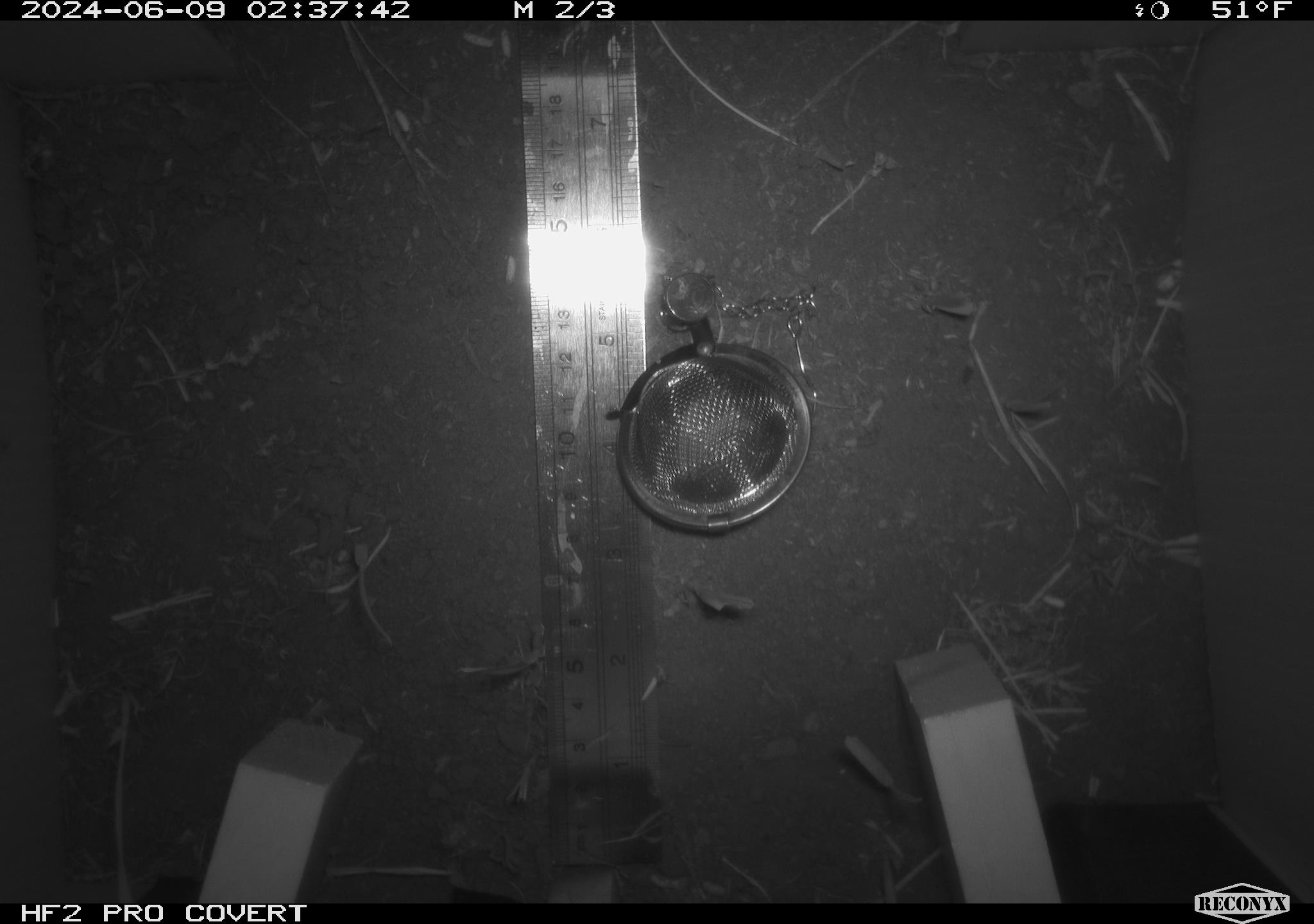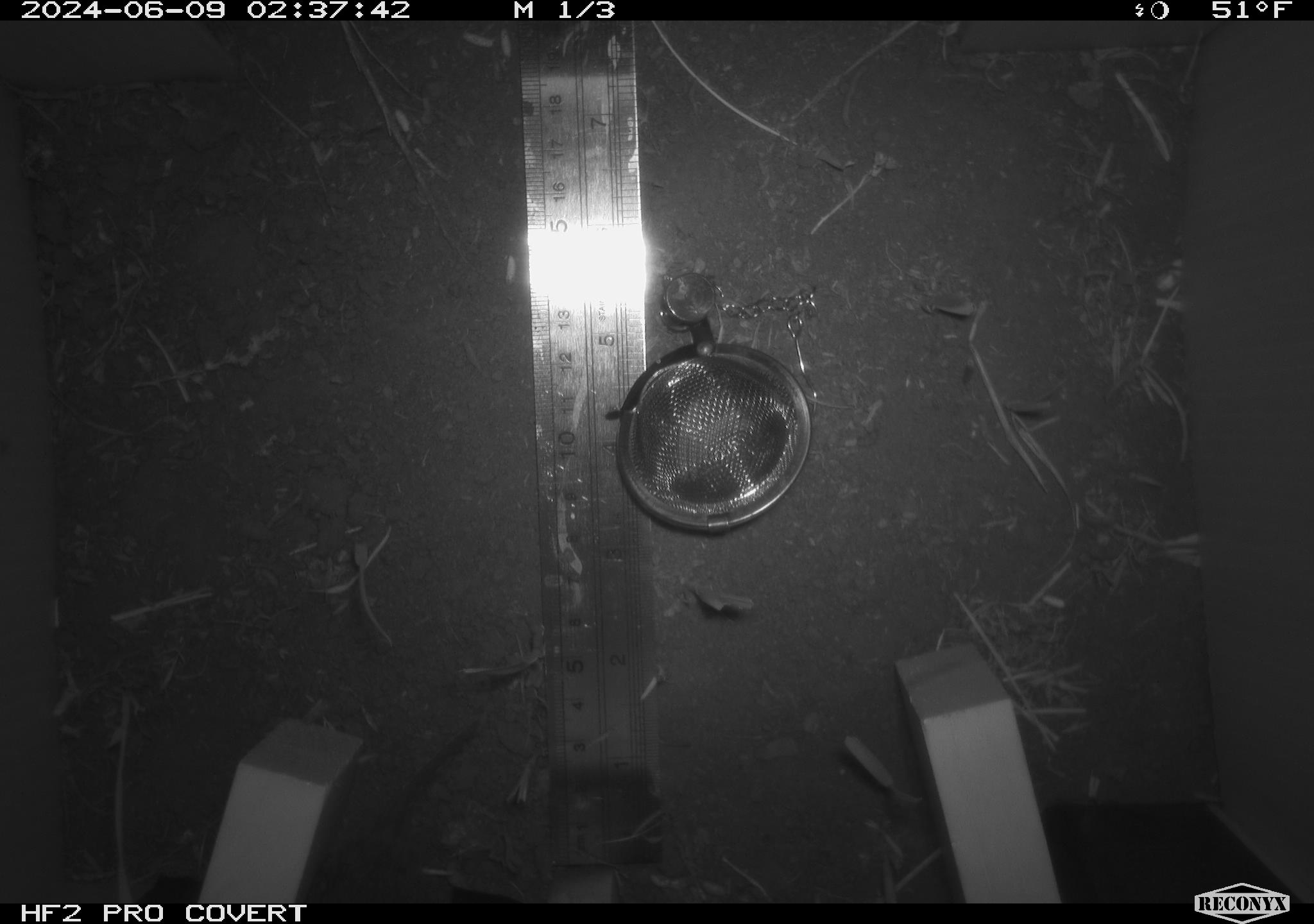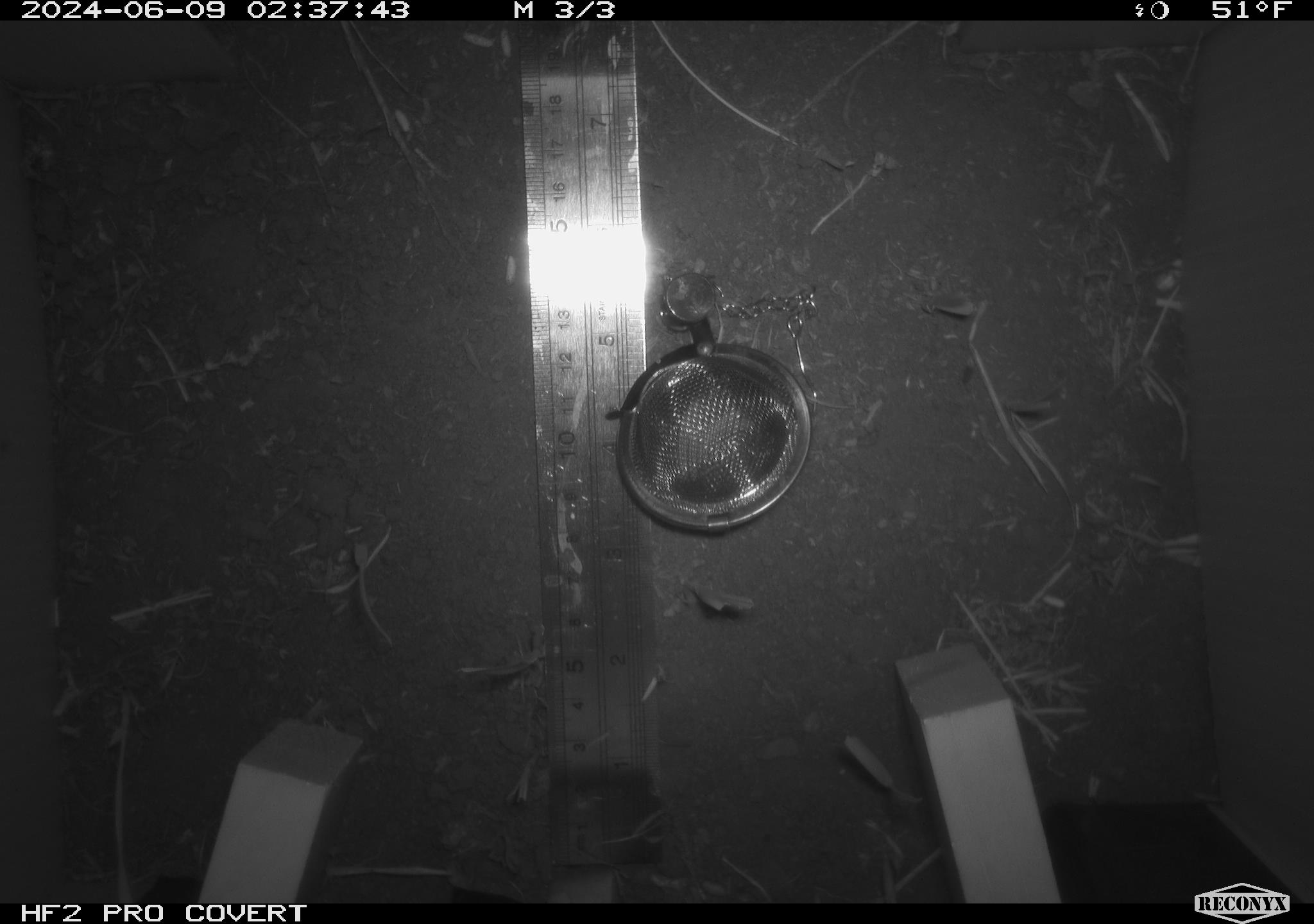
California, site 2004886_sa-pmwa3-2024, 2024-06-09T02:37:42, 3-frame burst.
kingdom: Animalia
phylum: Chordata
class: Mammalia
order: Rodentia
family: Cricetidae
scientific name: Arvicolinae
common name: voles, lemmings, and muskrats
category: arvicolinae subfamily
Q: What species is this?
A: Arvicolinae subfamily (voles, lemmings, and muskrats) (Arvicolinae).